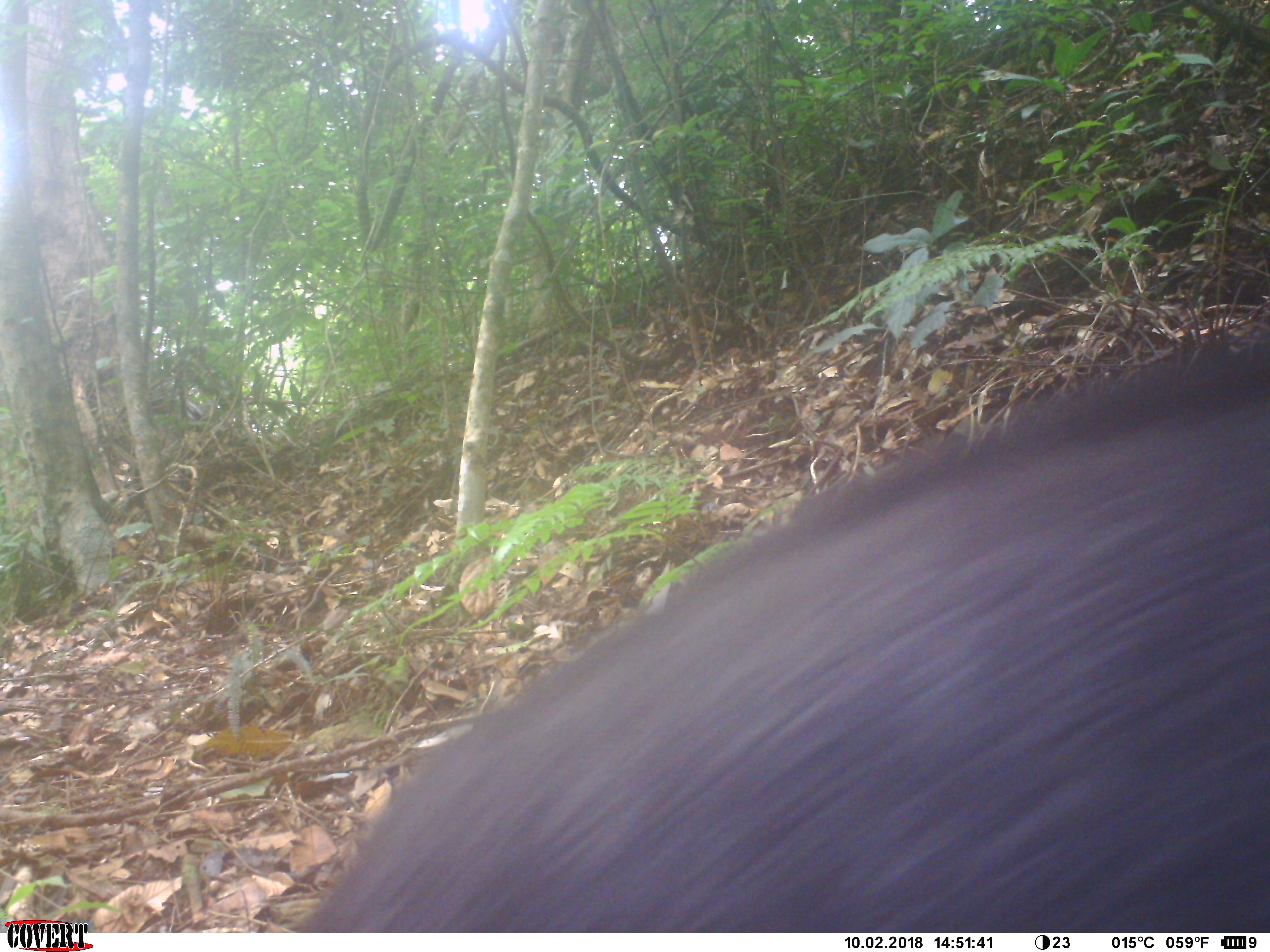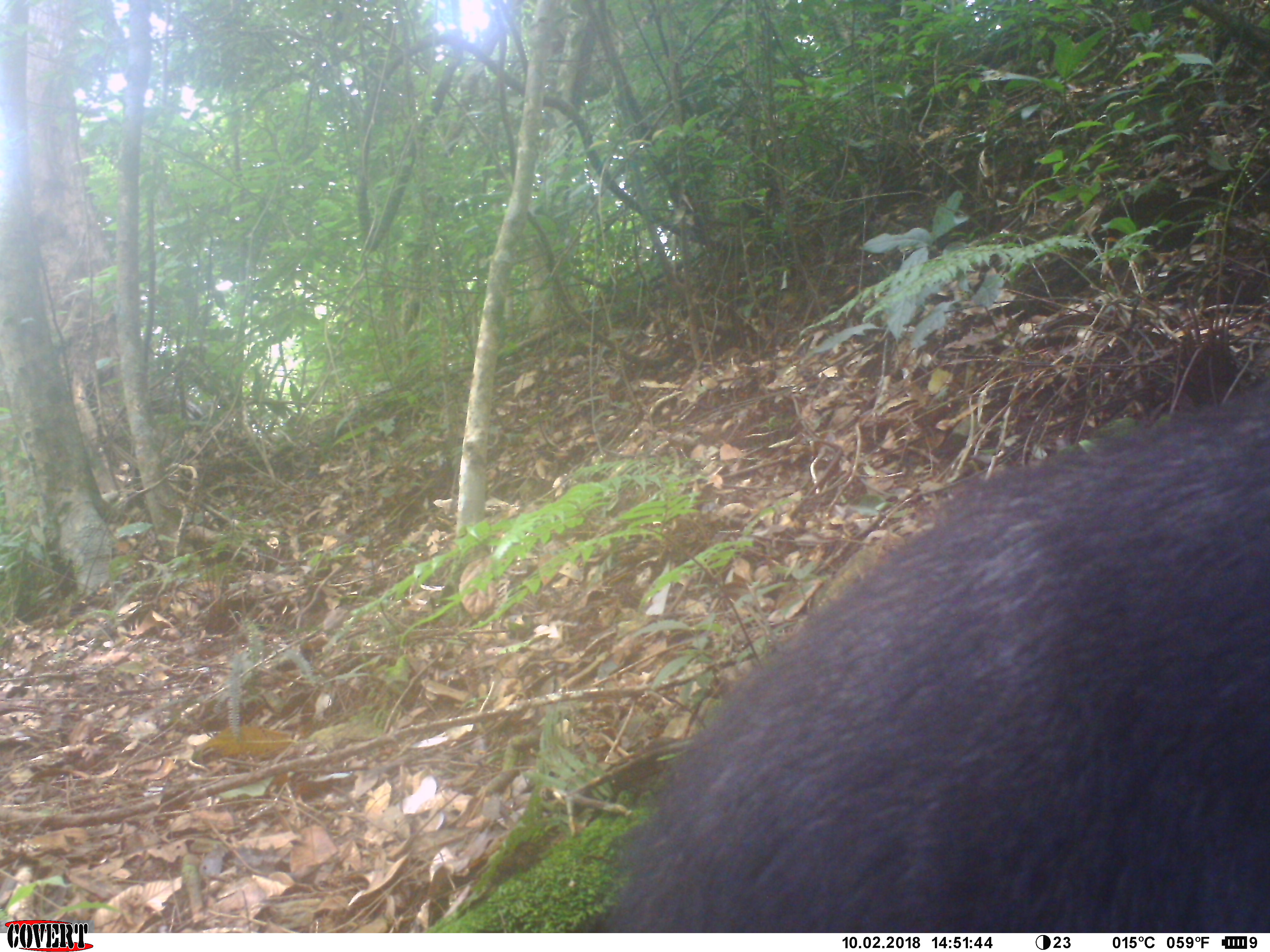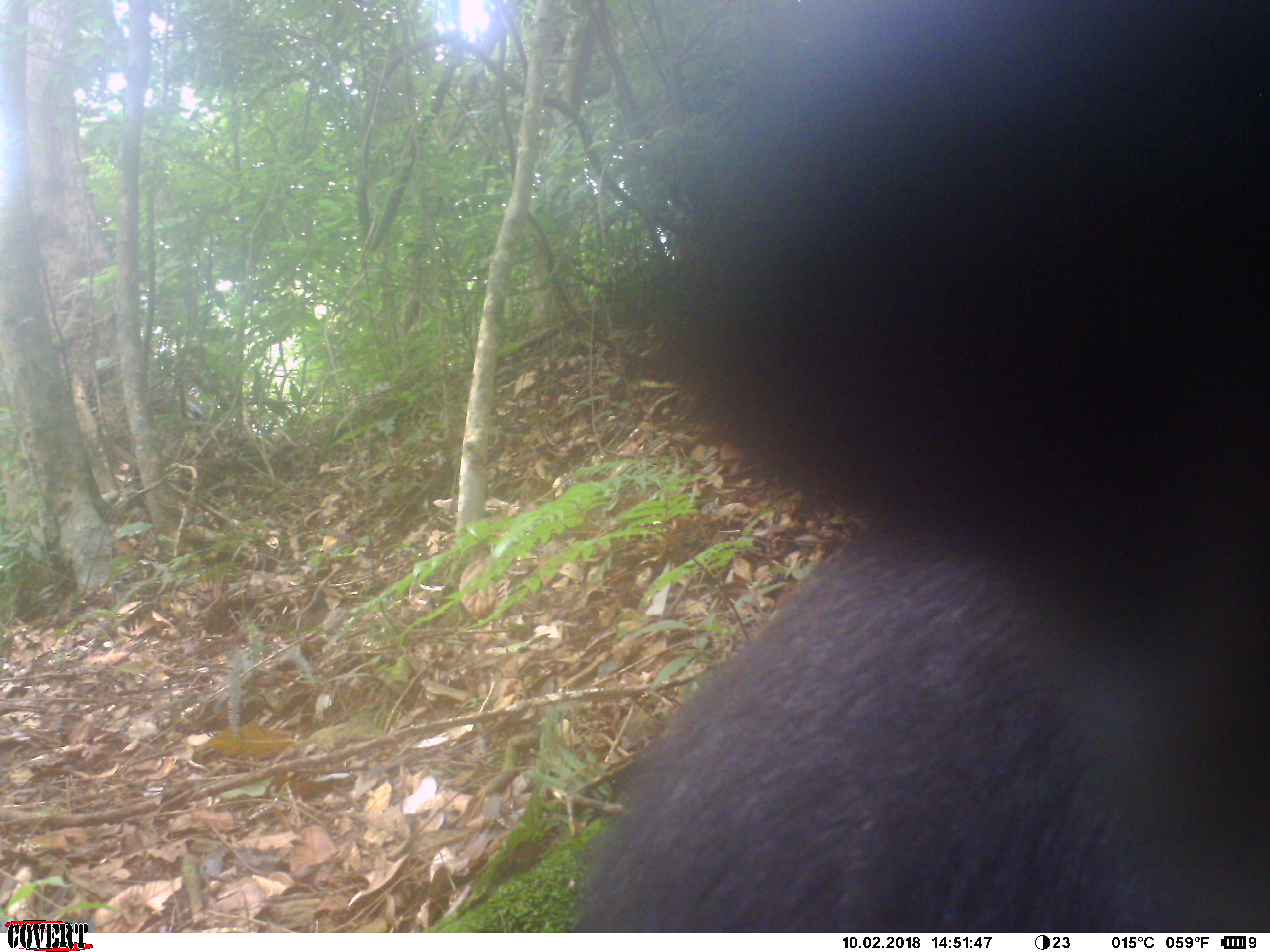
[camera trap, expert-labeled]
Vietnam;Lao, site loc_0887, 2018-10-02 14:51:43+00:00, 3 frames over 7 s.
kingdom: Animalia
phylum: Chordata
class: Mammalia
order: Artiodactyla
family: Bovidae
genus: Capricornis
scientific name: Capricornis sumatraensis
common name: chinese serow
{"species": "chinese serow (Capricornis sumatraensis)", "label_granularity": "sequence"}